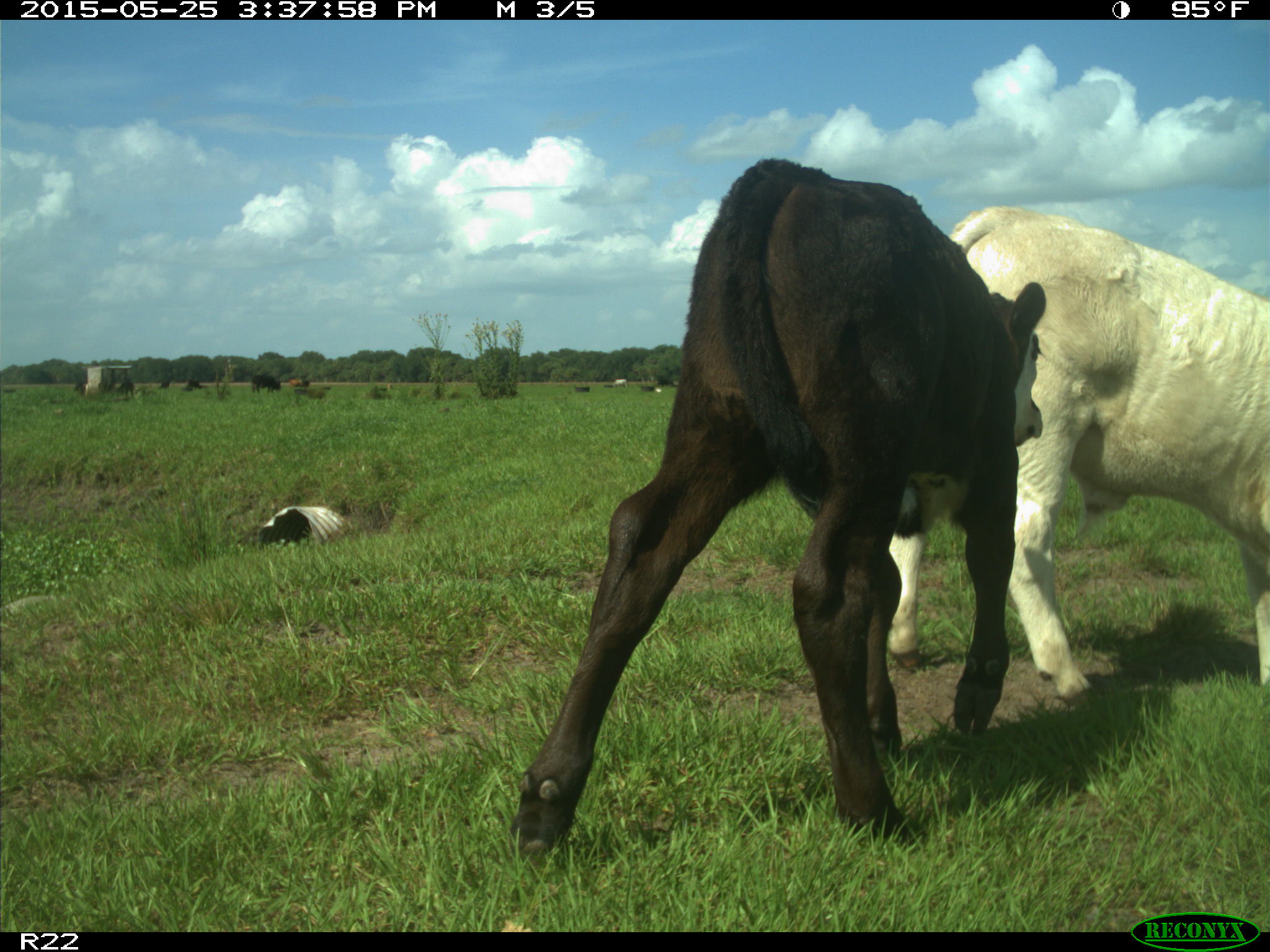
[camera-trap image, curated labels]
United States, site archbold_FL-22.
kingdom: Animalia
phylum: Chordata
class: Mammalia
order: Artiodactyla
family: Bovidae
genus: Bos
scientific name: Bos taurus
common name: domestic cow